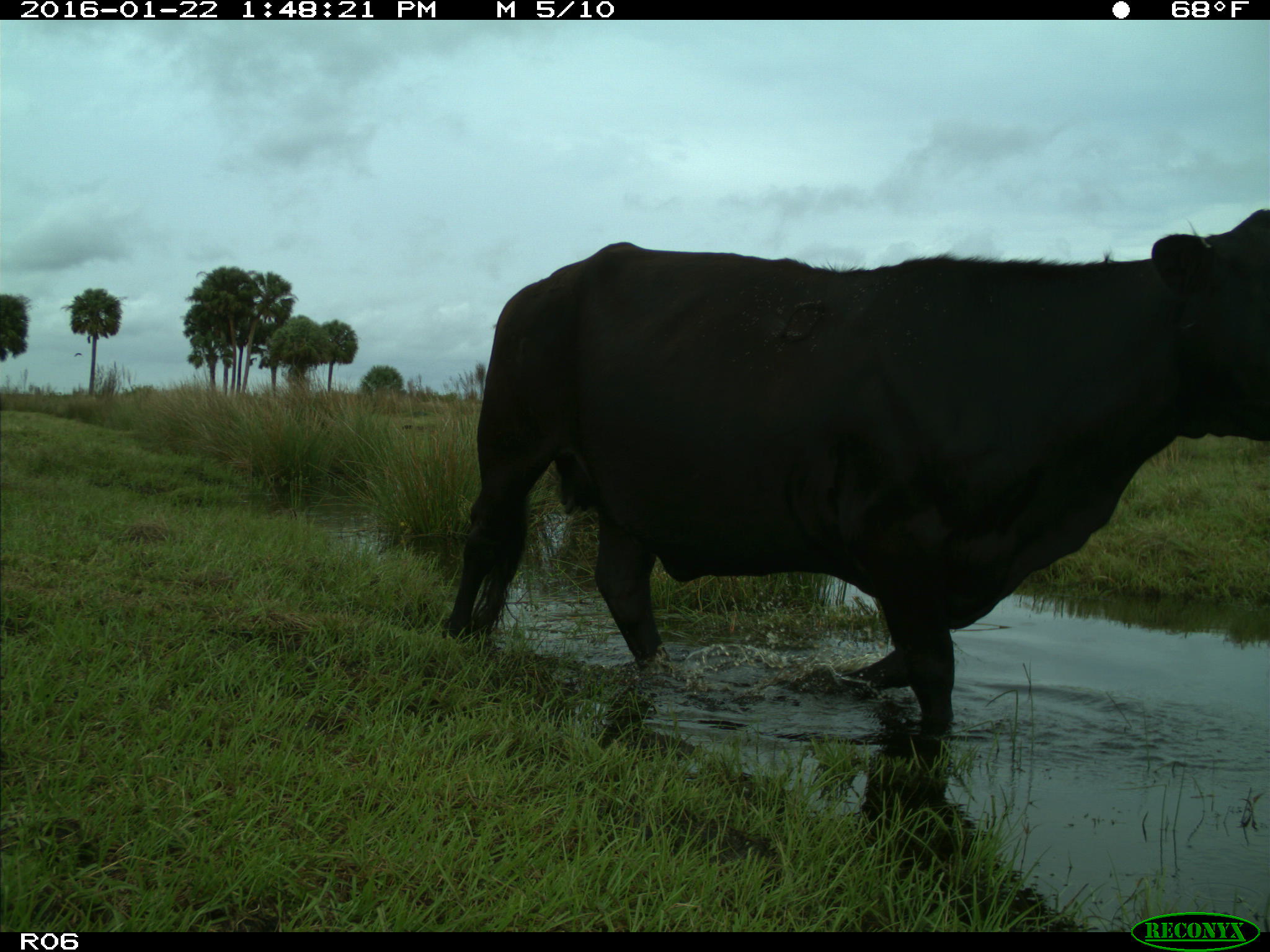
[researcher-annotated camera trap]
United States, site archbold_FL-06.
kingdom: Animalia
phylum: Chordata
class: Mammalia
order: Artiodactyla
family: Bovidae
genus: Bos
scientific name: Bos taurus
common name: domestic cow